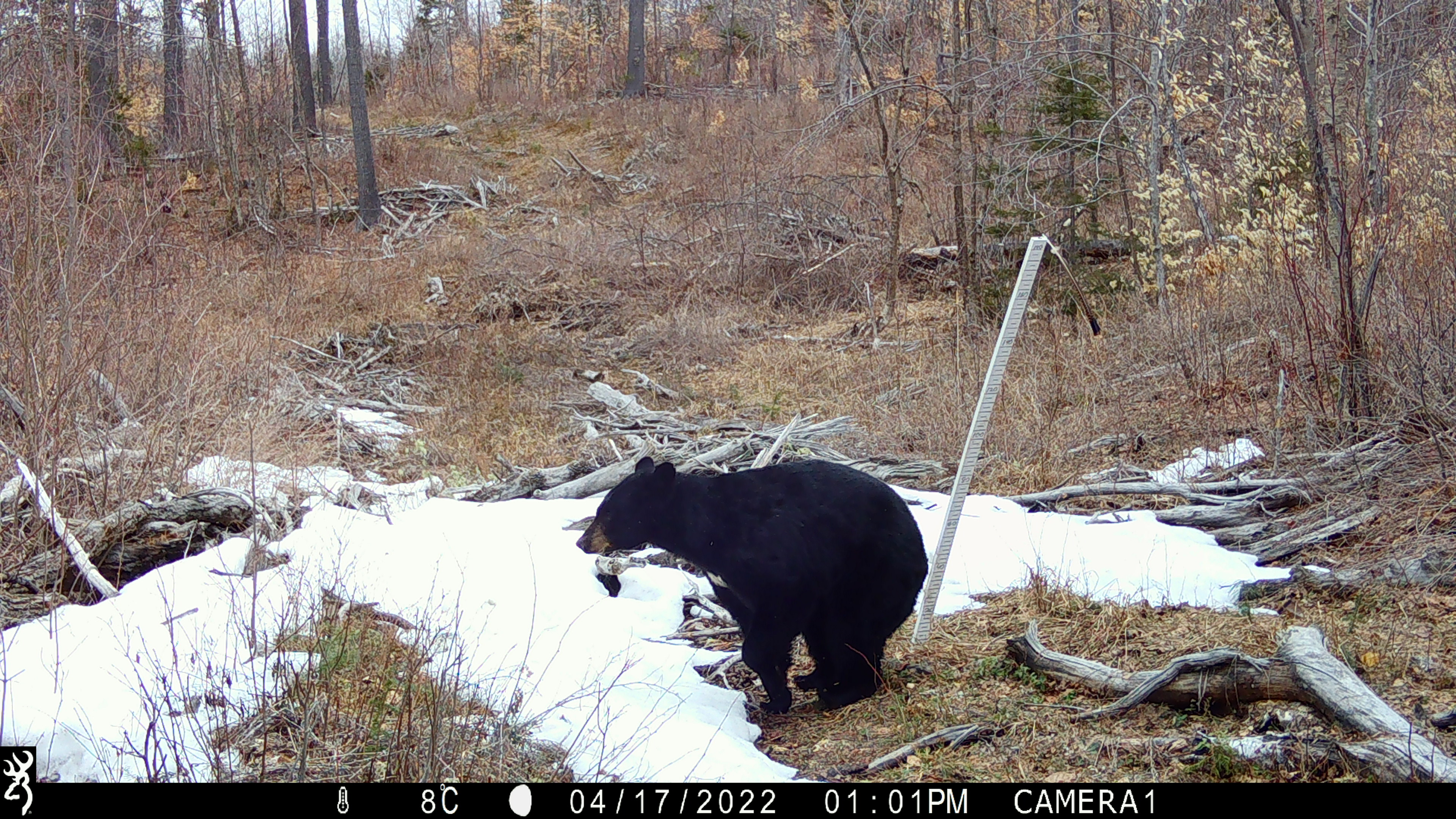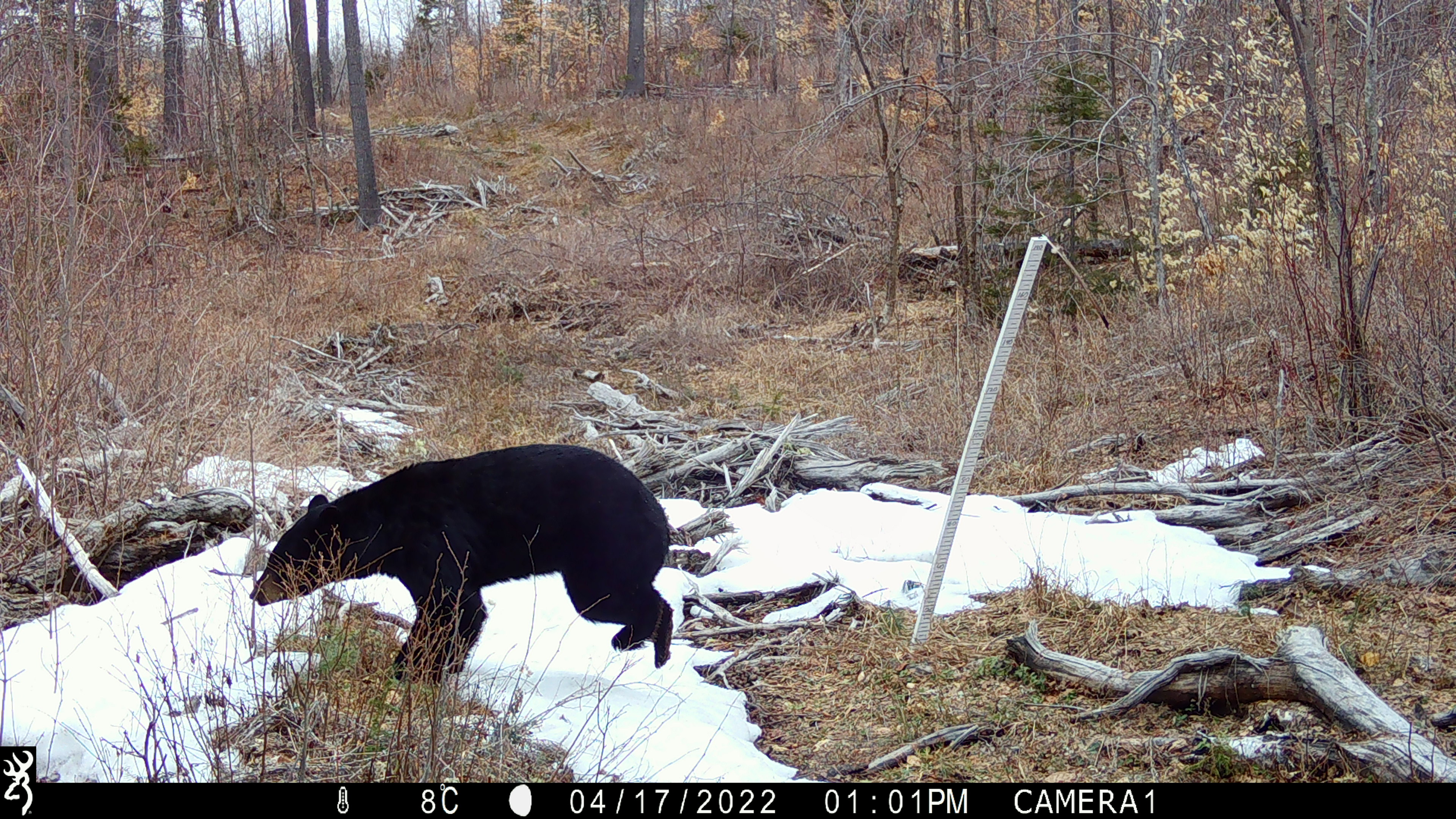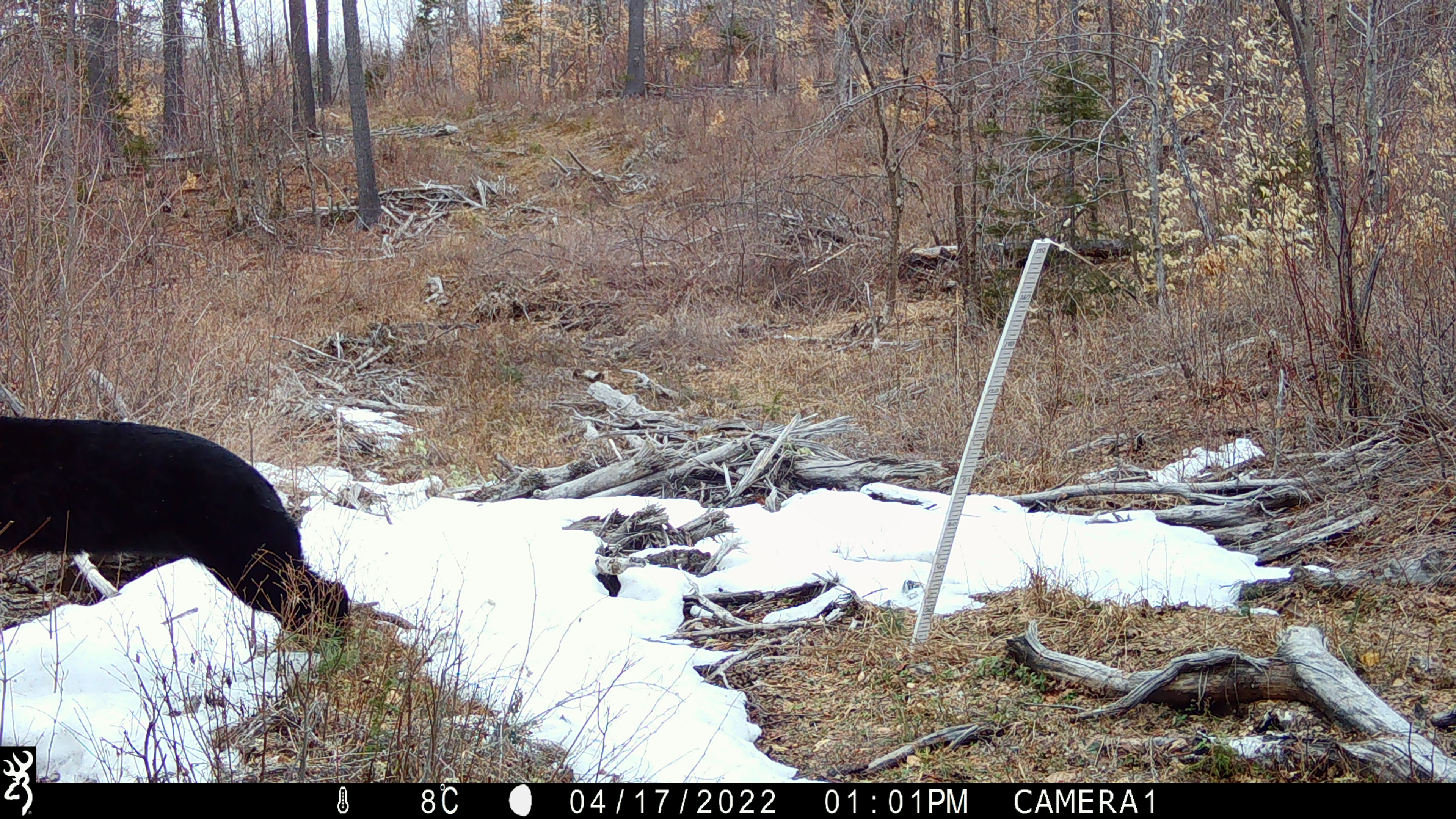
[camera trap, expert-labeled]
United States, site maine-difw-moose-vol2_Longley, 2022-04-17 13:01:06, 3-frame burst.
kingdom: Animalia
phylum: Chordata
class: Mammalia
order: Carnivora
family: Ursidae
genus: Ursus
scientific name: Ursus americanus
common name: black bear